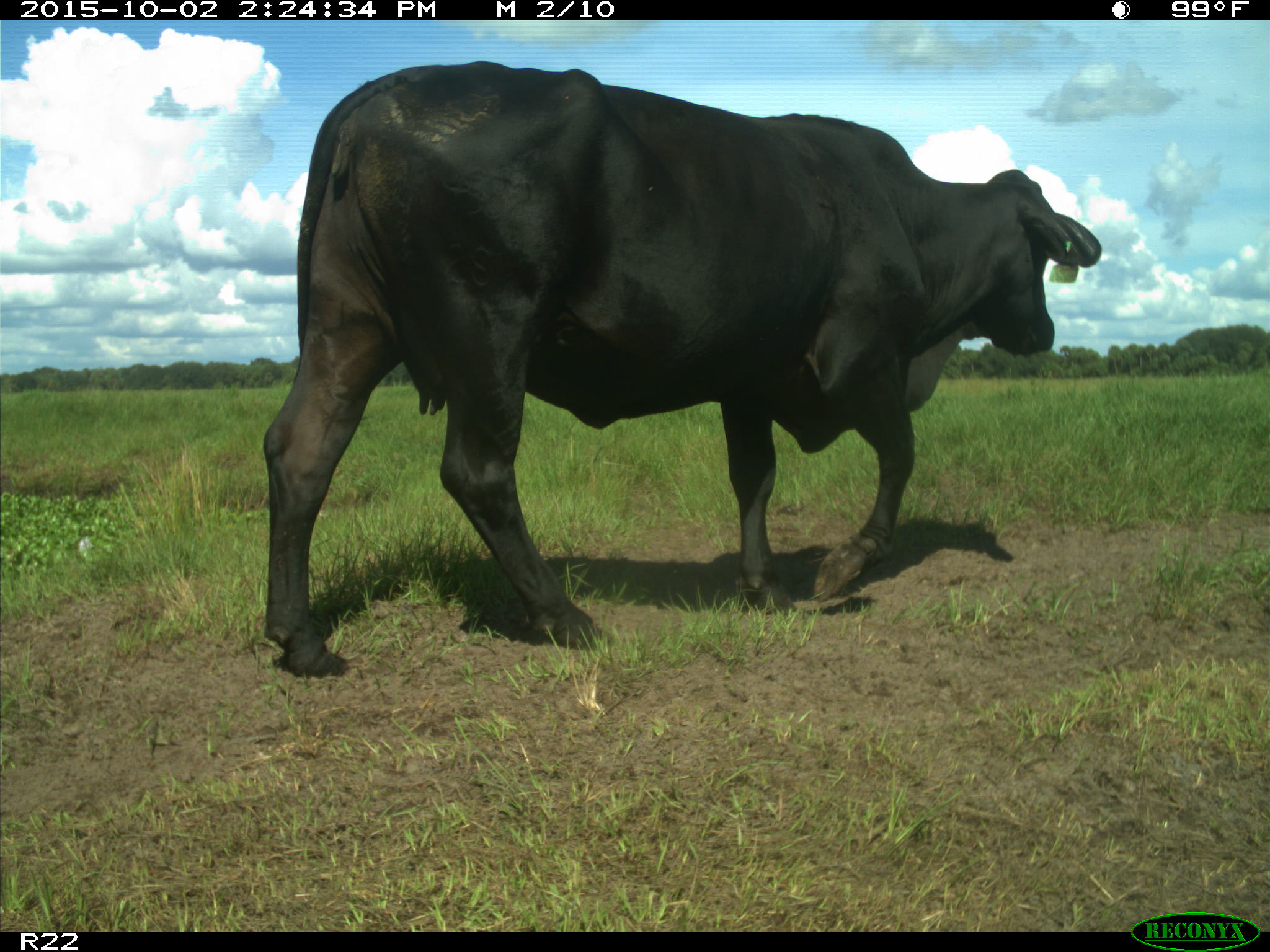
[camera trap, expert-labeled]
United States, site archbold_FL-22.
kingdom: Animalia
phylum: Chordata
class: Mammalia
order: Artiodactyla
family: Bovidae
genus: Bos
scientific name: Bos taurus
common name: domestic cow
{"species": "Bos taurus (domestic cow)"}